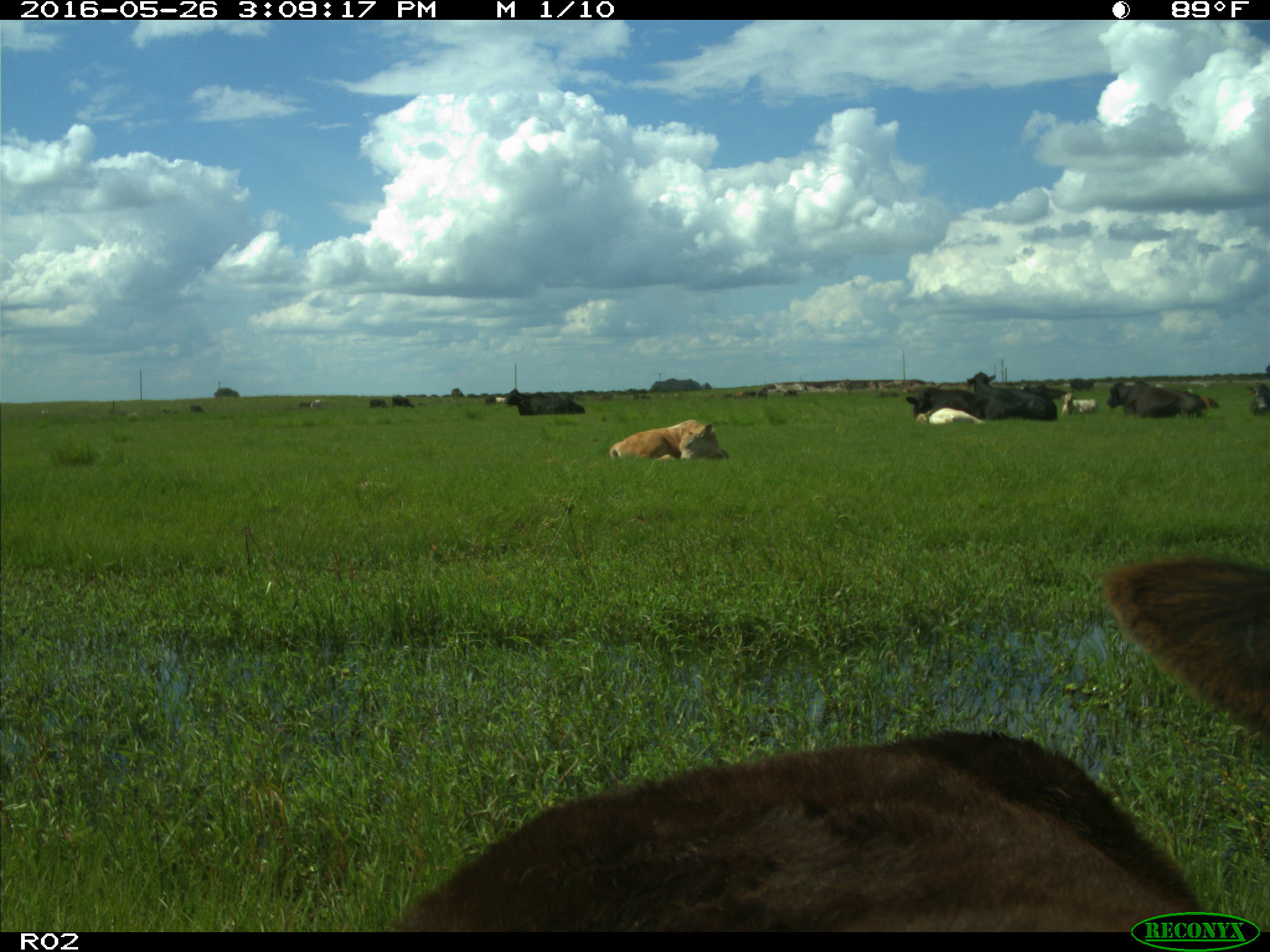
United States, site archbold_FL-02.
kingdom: Animalia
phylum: Chordata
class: Mammalia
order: Artiodactyla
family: Bovidae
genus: Bos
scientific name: Bos taurus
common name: domestic cow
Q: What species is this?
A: Bos taurus (domestic cow).